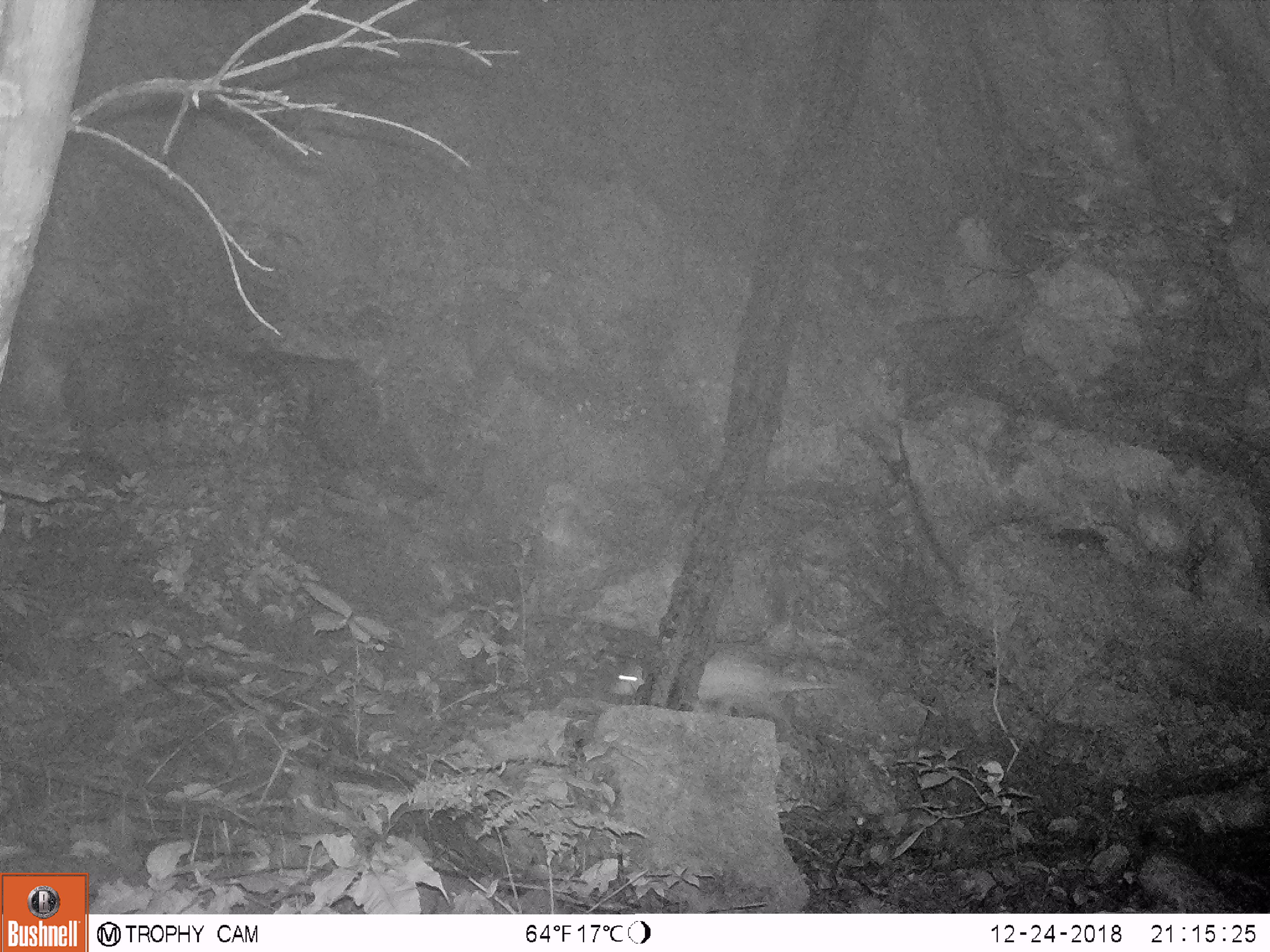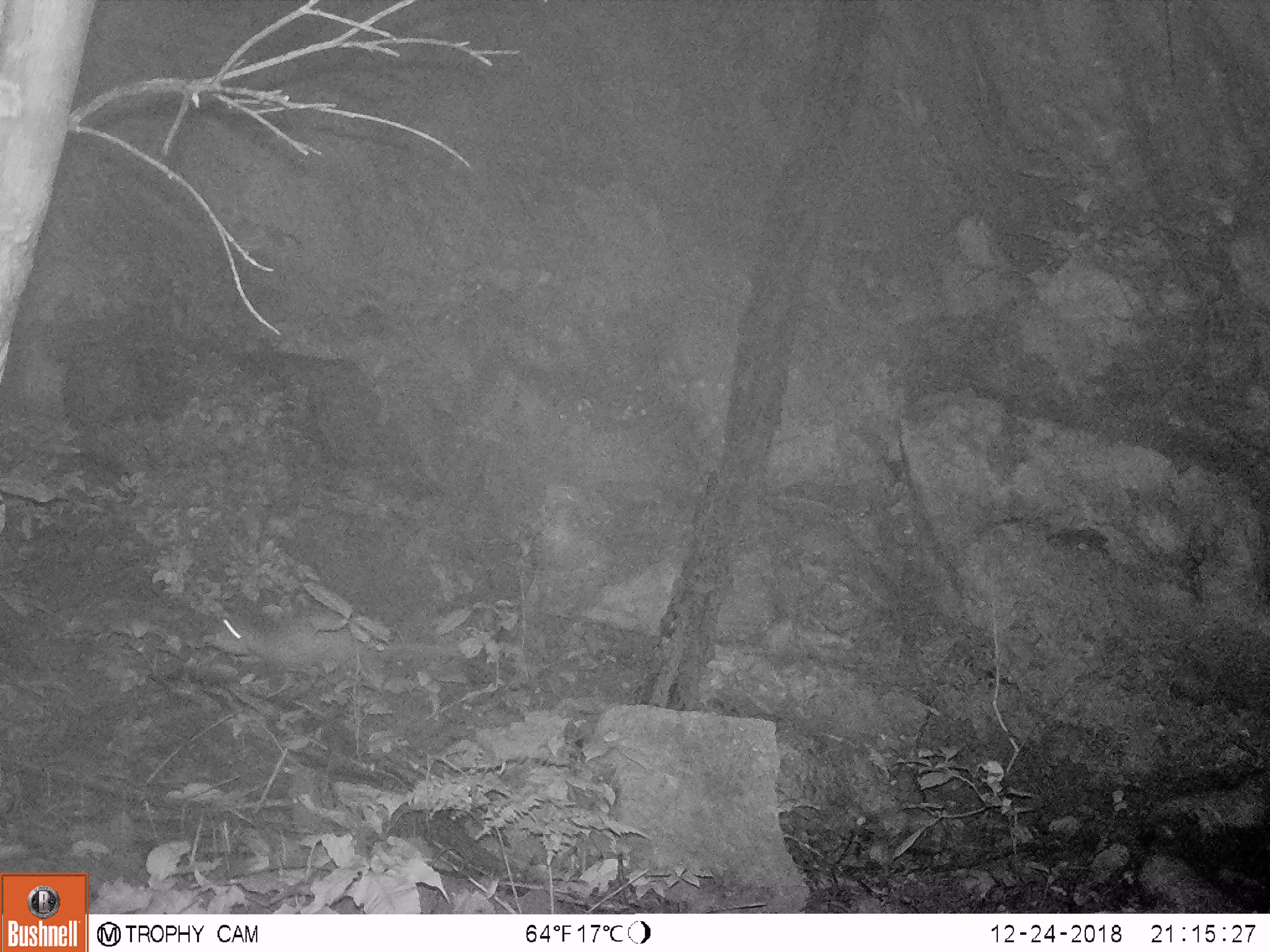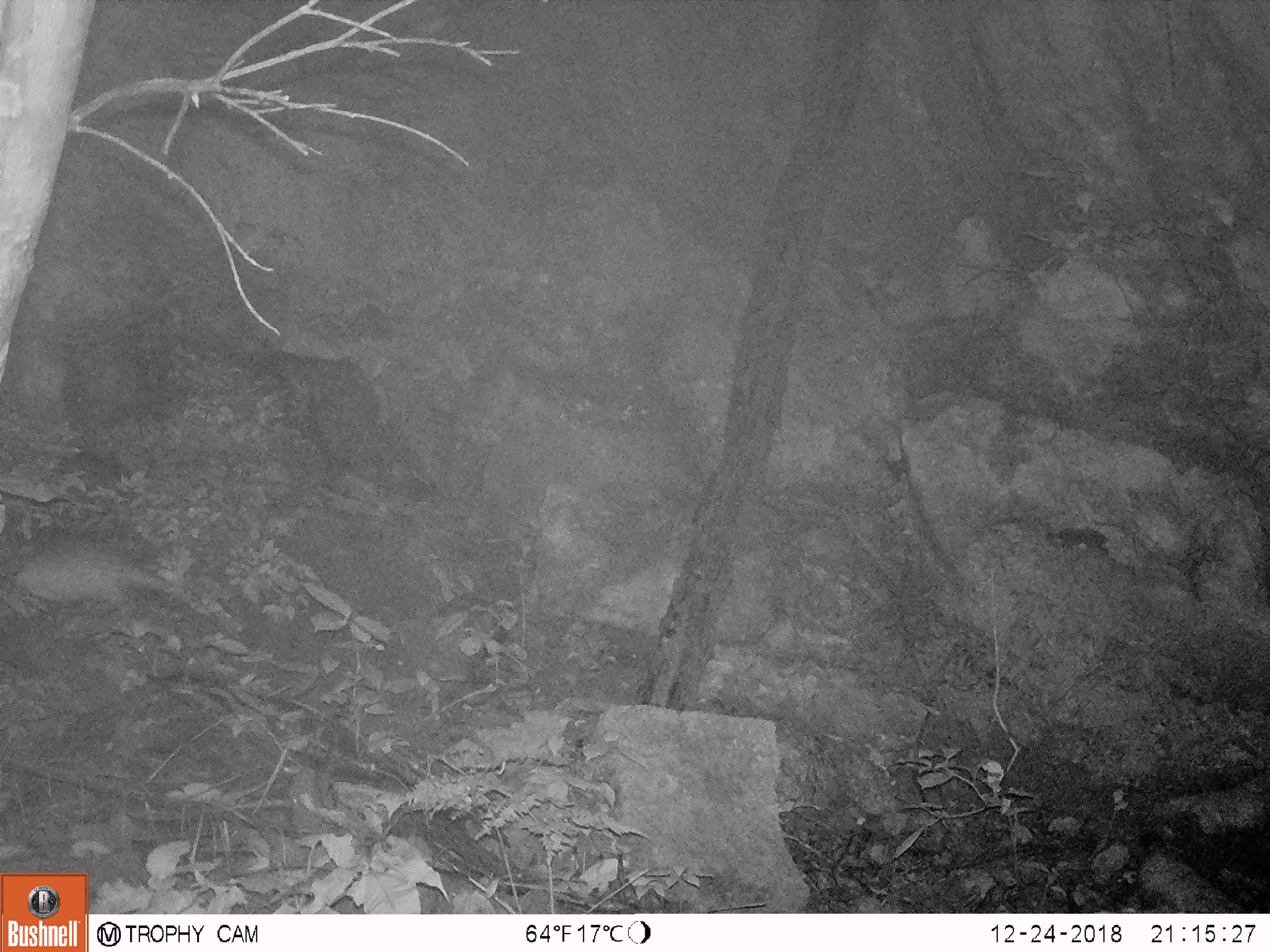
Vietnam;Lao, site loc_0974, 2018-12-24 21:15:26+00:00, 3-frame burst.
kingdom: Animalia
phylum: Chordata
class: Mammalia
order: Rodentia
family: Hystricidae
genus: Atherurus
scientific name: Atherurus macrourus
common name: asiatic brush-tailed porcupine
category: asiatic brush tailed porcupine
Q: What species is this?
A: Asiatic brush tailed porcupine (asiatic brush-tailed porcupine) (Atherurus macrourus).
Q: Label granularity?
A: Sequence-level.